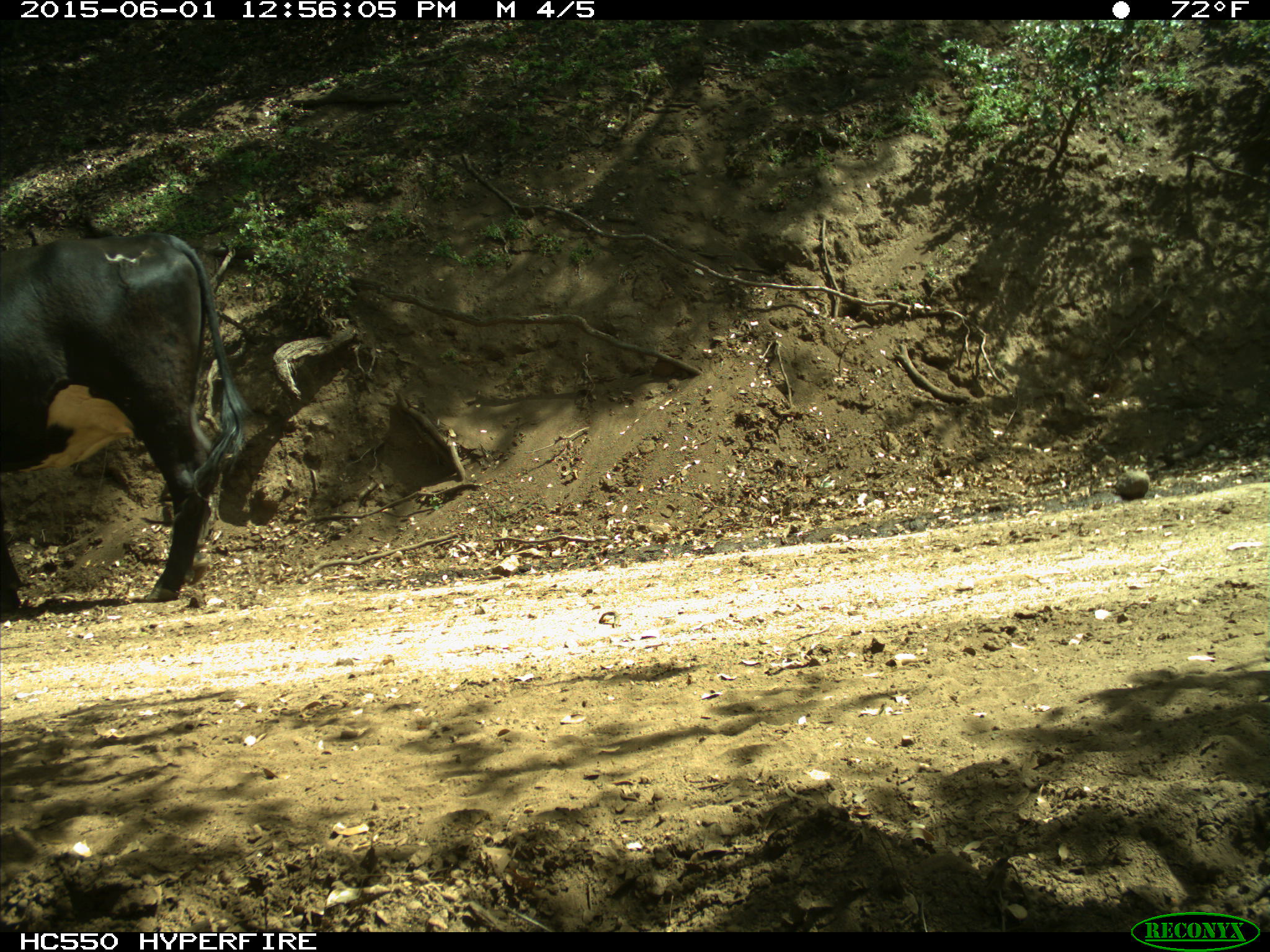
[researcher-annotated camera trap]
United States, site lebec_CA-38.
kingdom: Animalia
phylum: Chordata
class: Mammalia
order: Artiodactyla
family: Bovidae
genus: Bos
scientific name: Bos taurus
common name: domestic cow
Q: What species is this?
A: Bos taurus (domestic cow).